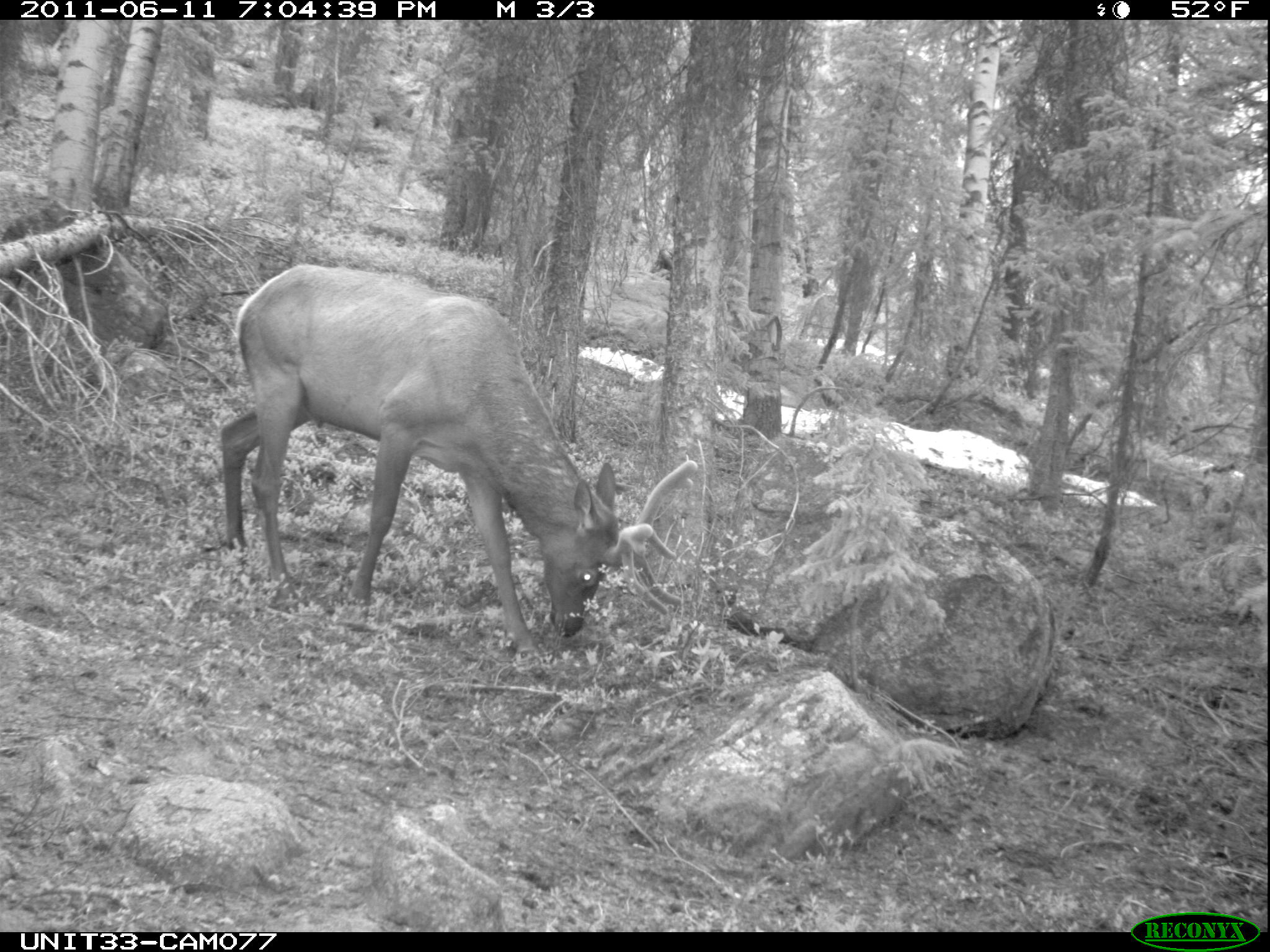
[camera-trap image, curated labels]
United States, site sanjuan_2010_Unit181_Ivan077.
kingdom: Animalia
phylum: Chordata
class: Mammalia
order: Artiodactyla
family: Cervidae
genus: Cervus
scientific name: Cervus elaphus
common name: red deer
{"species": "Cervus elaphus (red deer)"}